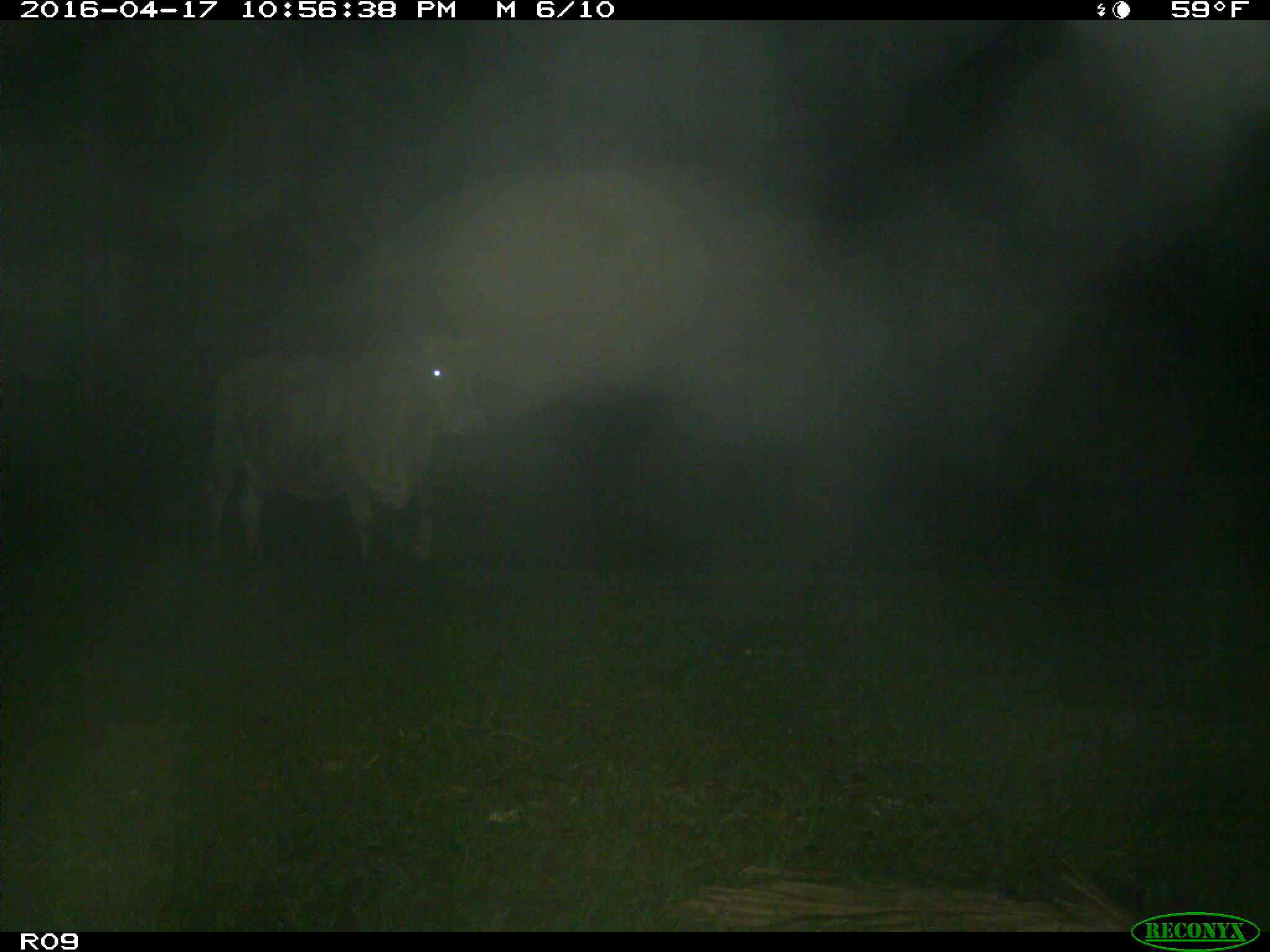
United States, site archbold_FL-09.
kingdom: Animalia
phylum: Chordata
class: Mammalia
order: Artiodactyla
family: Bovidae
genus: Bos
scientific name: Bos taurus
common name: domestic cow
Bos taurus (domestic cow).